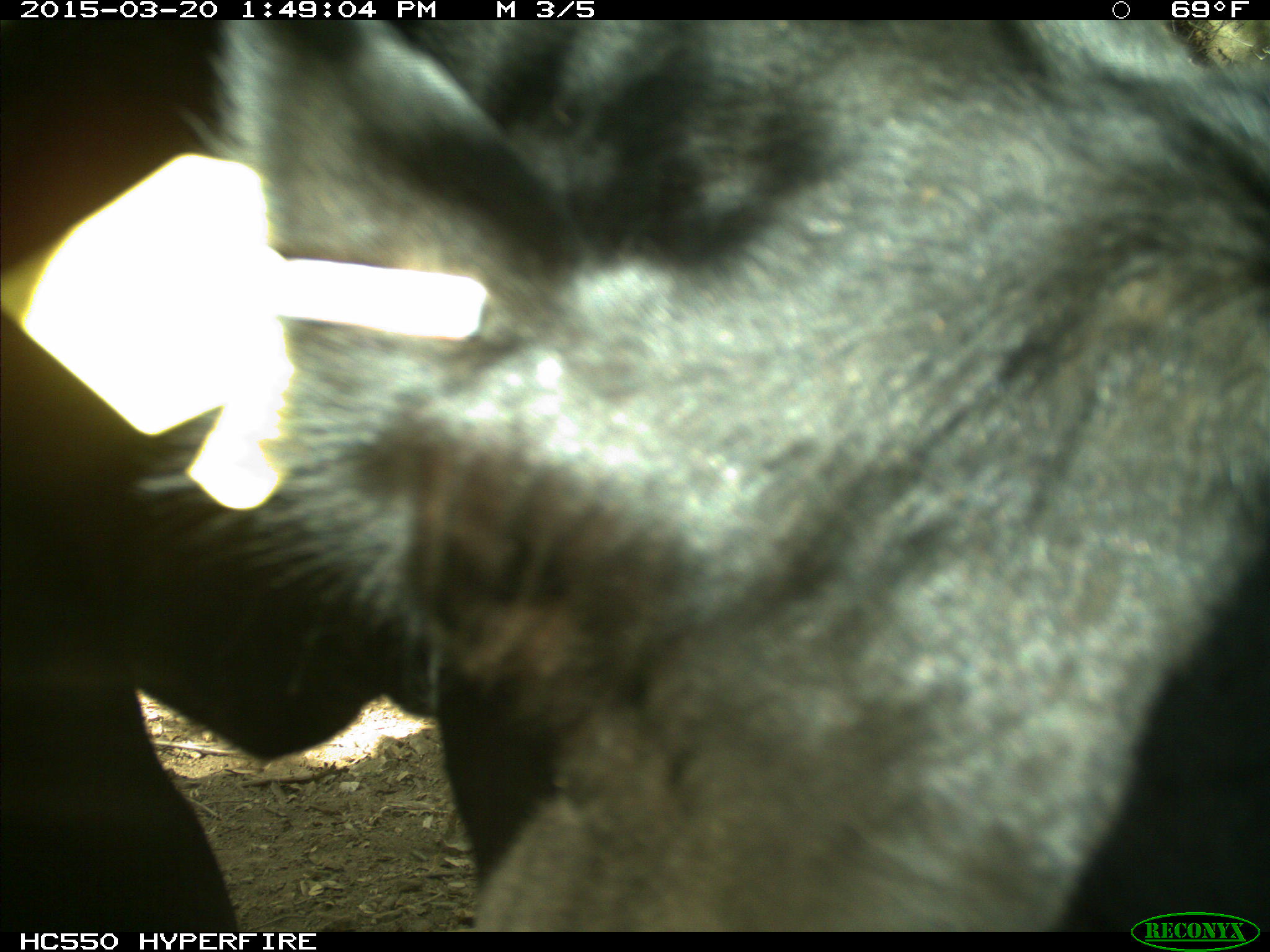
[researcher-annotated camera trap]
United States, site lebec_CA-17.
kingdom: Animalia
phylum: Chordata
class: Mammalia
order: Artiodactyla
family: Bovidae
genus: Bos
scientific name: Bos taurus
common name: domestic cow